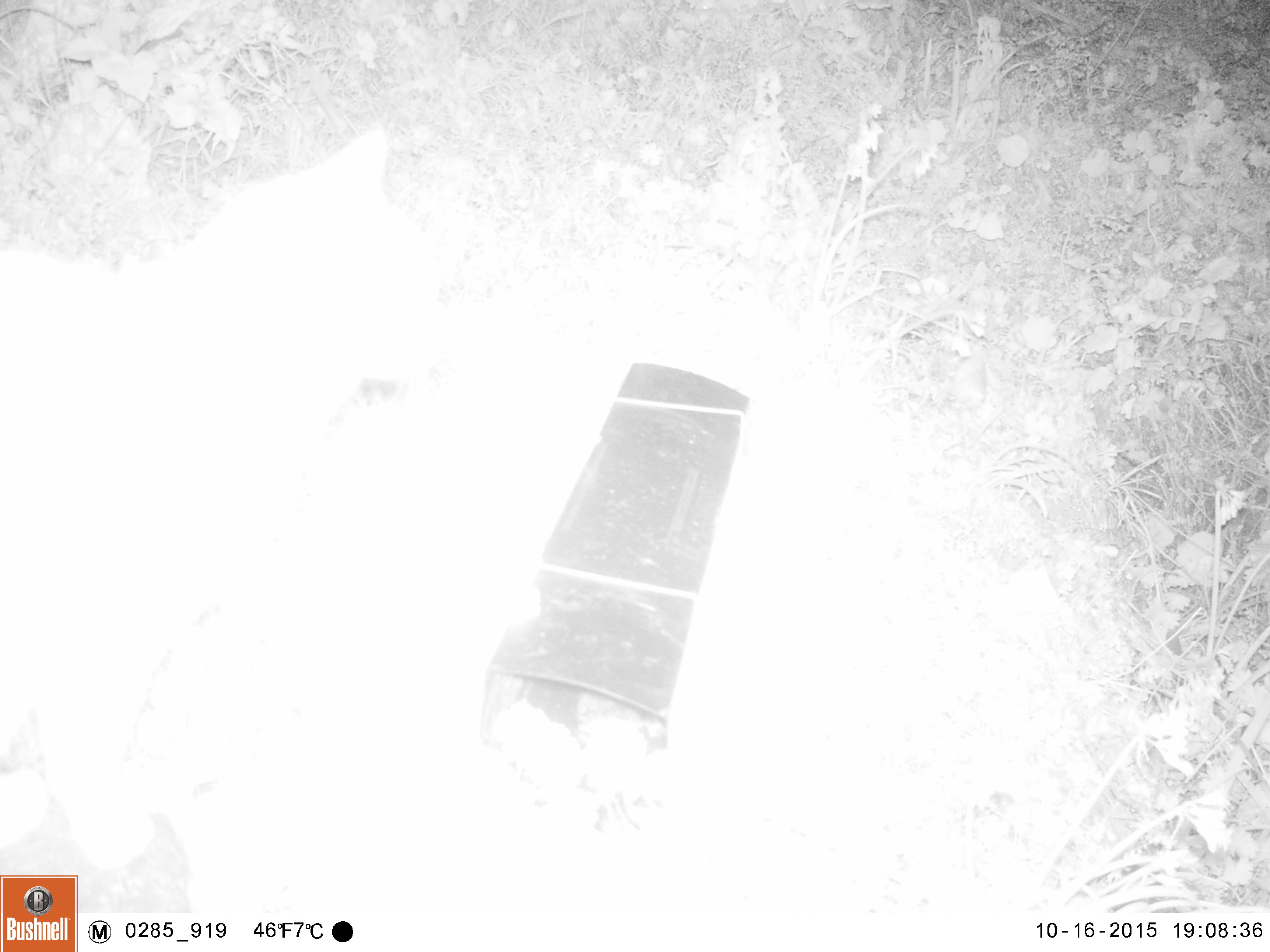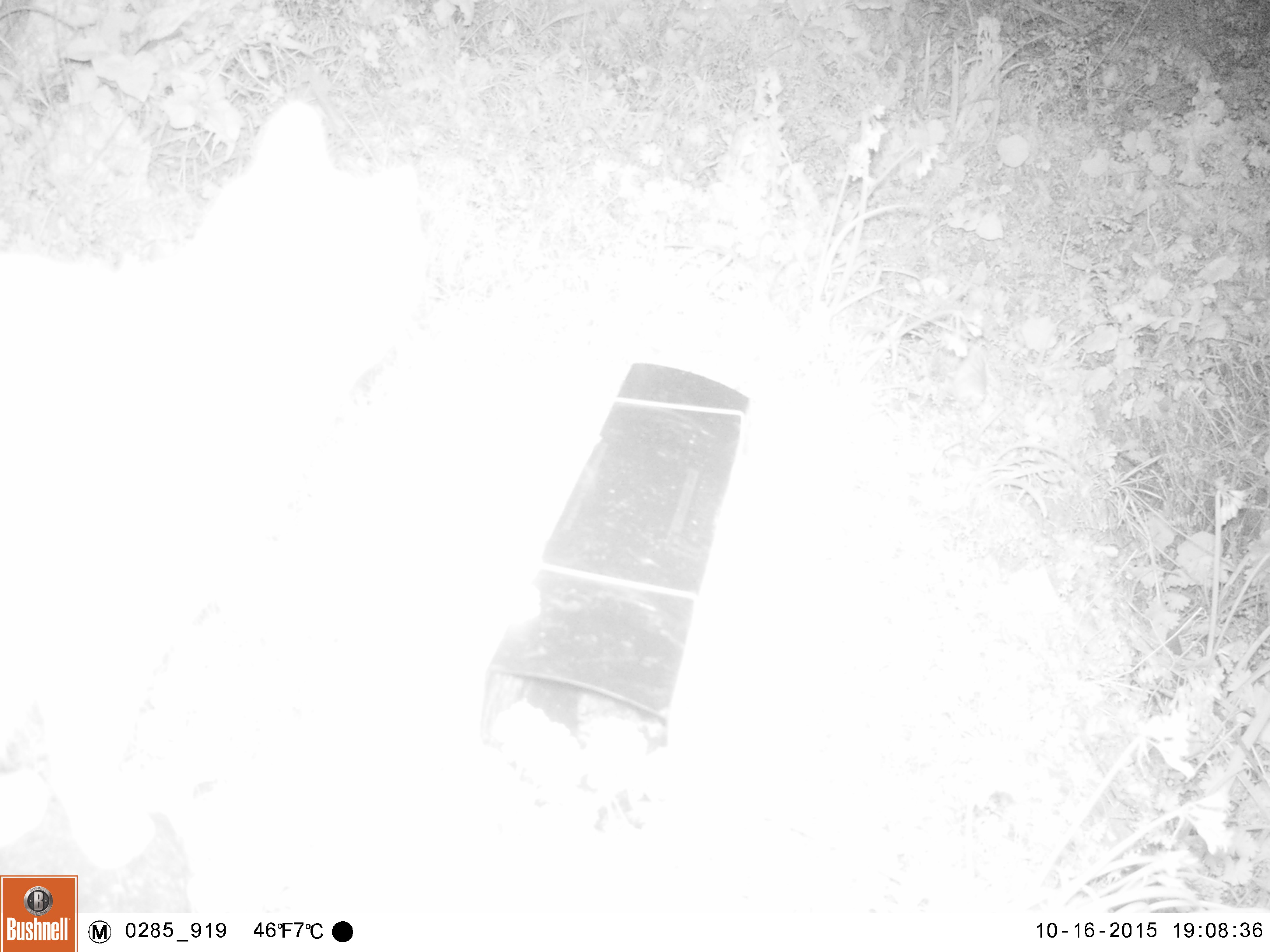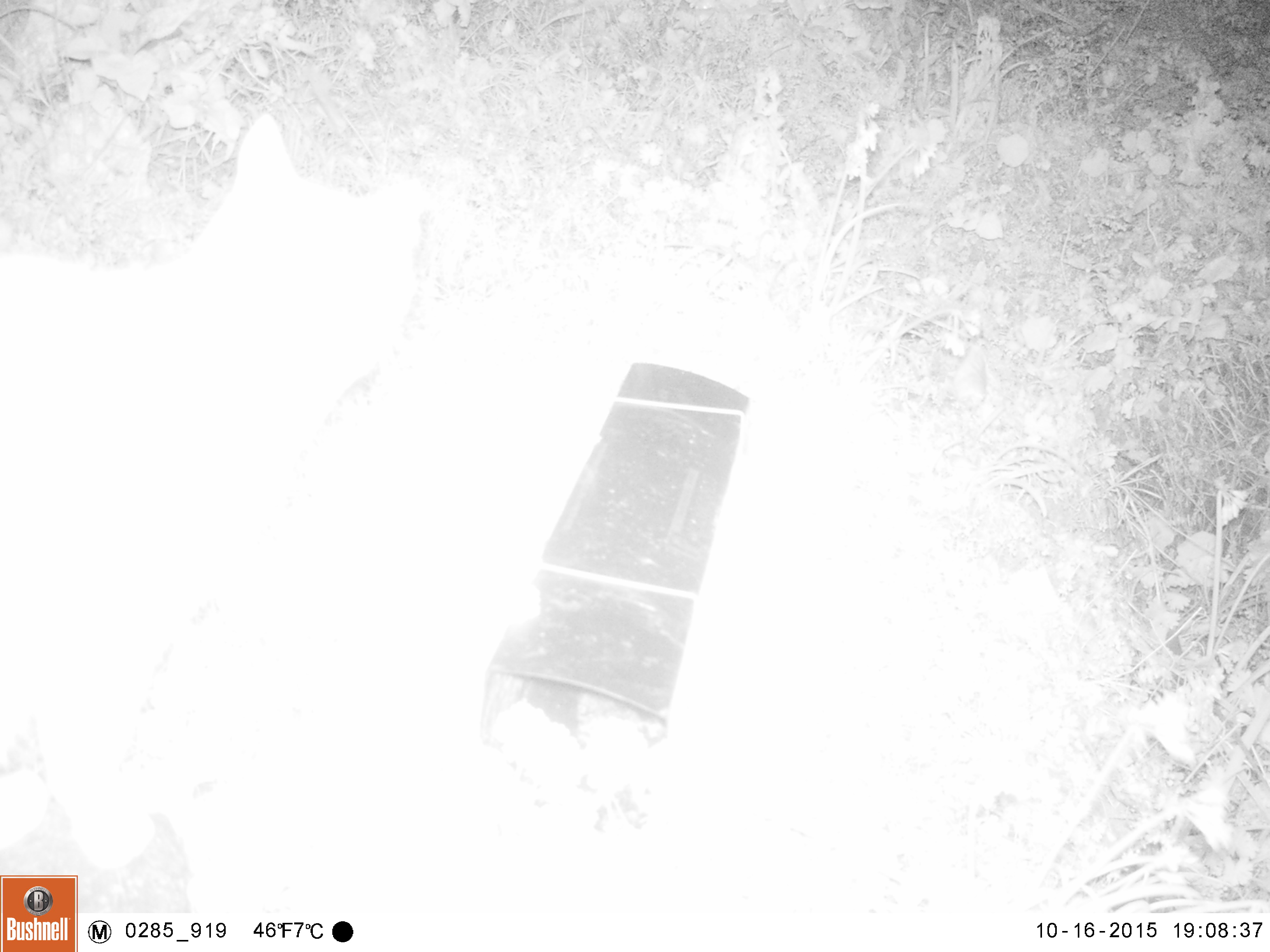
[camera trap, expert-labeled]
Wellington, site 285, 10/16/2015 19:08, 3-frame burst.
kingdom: Animalia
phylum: Chordata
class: Mammalia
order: Carnivora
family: Felidae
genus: Felis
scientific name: Felis catus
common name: cat